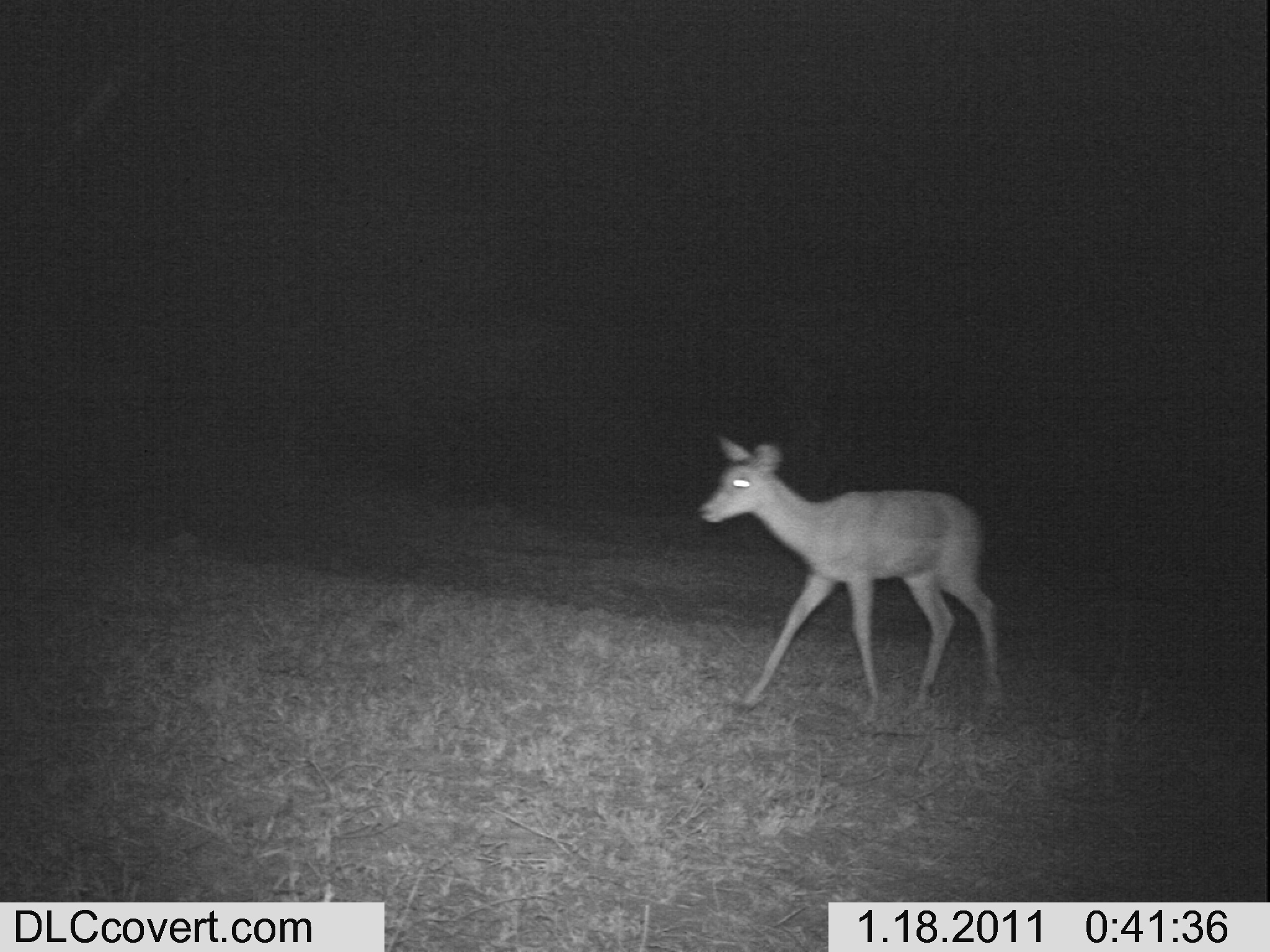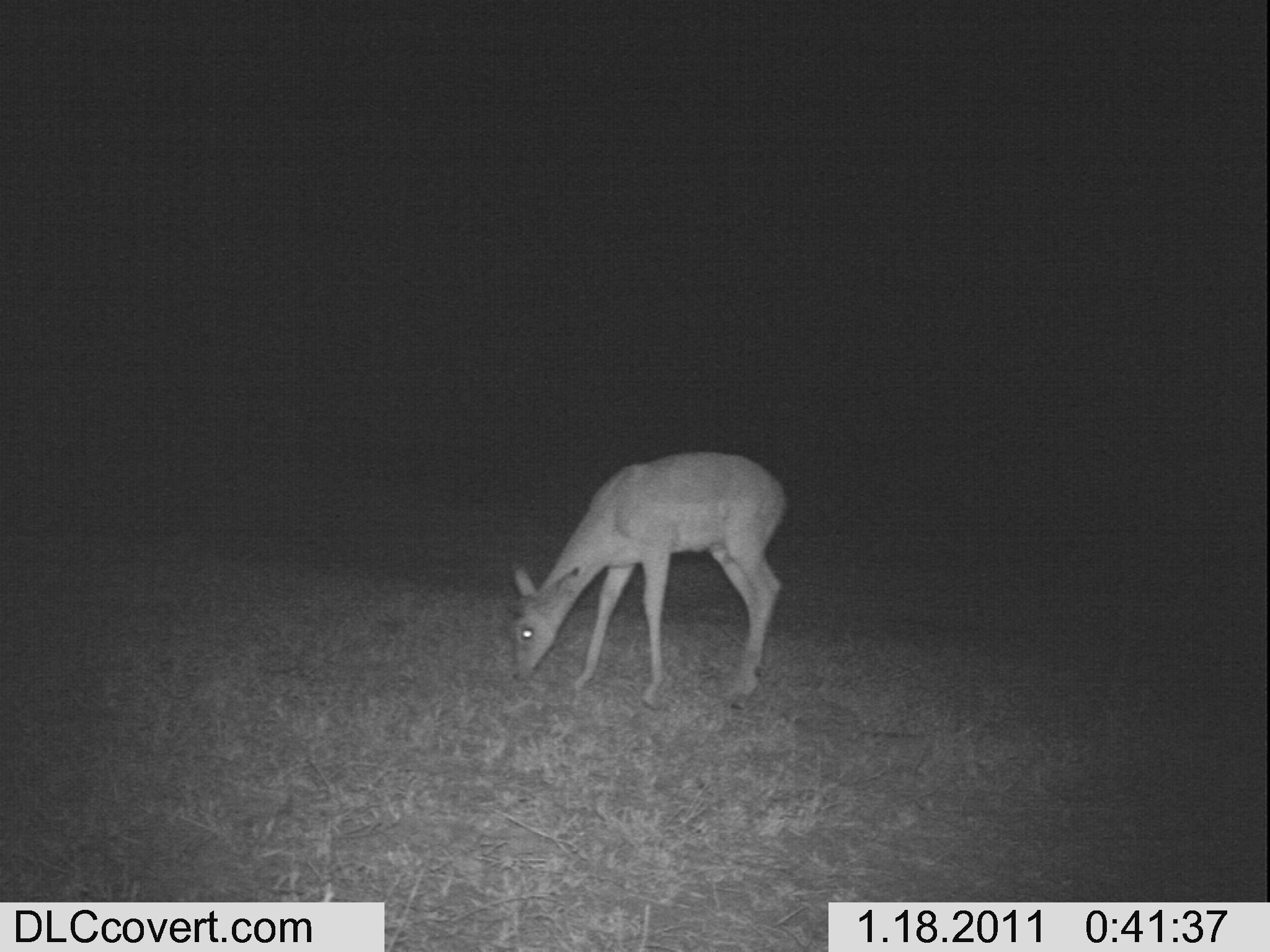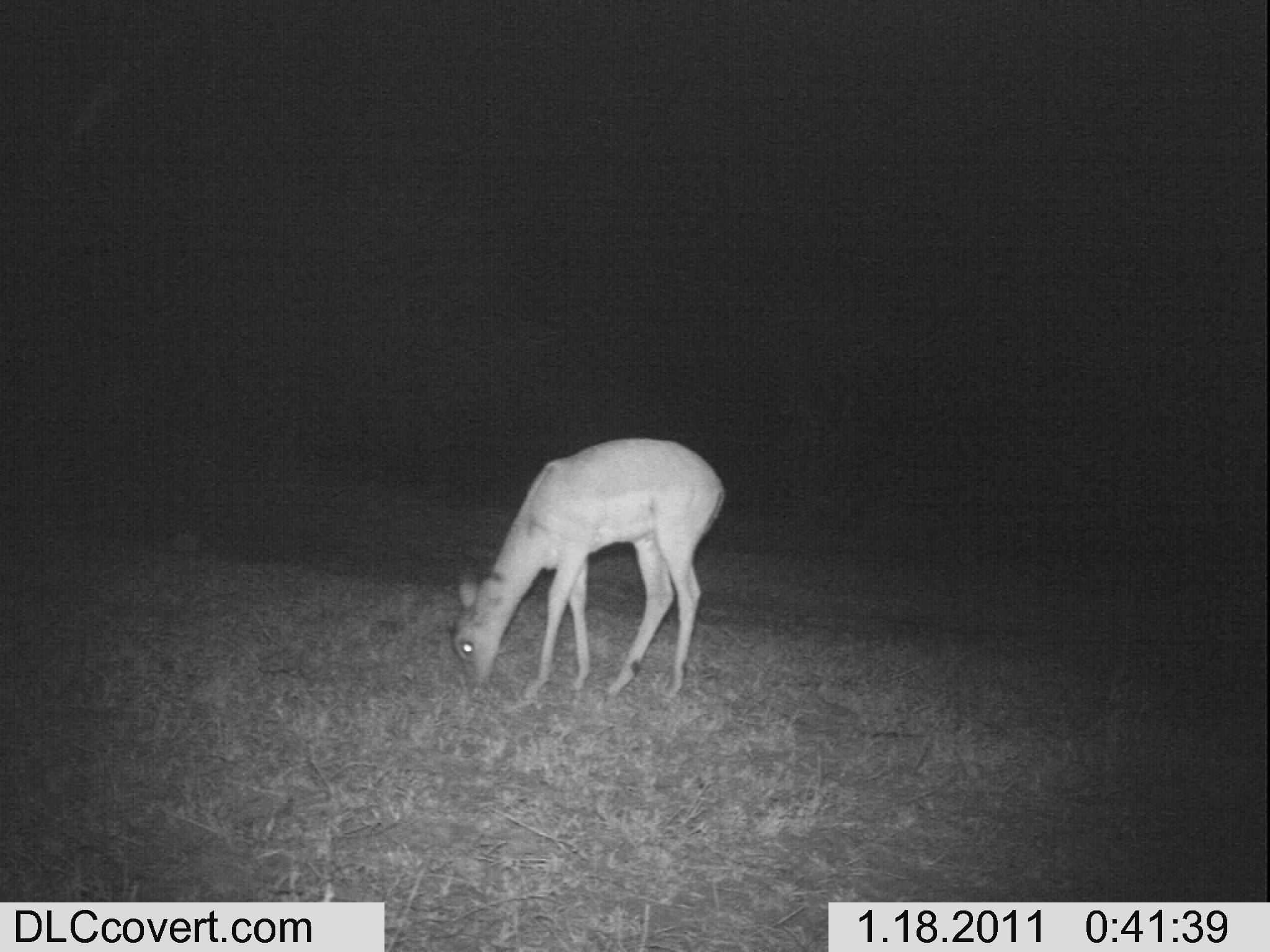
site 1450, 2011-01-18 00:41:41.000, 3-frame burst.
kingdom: Animalia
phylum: Chordata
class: Mammalia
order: Artiodactyla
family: Bovidae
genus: Aepyceros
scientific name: Aepyceros melampus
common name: impala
Aepyceros melampus (impala), count 1.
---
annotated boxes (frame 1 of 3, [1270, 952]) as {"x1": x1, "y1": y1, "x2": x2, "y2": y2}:
aepyceros melampus: {"x1": 690, "y1": 431, "x2": 1008, "y2": 720}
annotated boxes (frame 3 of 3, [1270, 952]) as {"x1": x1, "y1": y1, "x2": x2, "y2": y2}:
aepyceros melampus: {"x1": 447, "y1": 432, "x2": 724, "y2": 704}